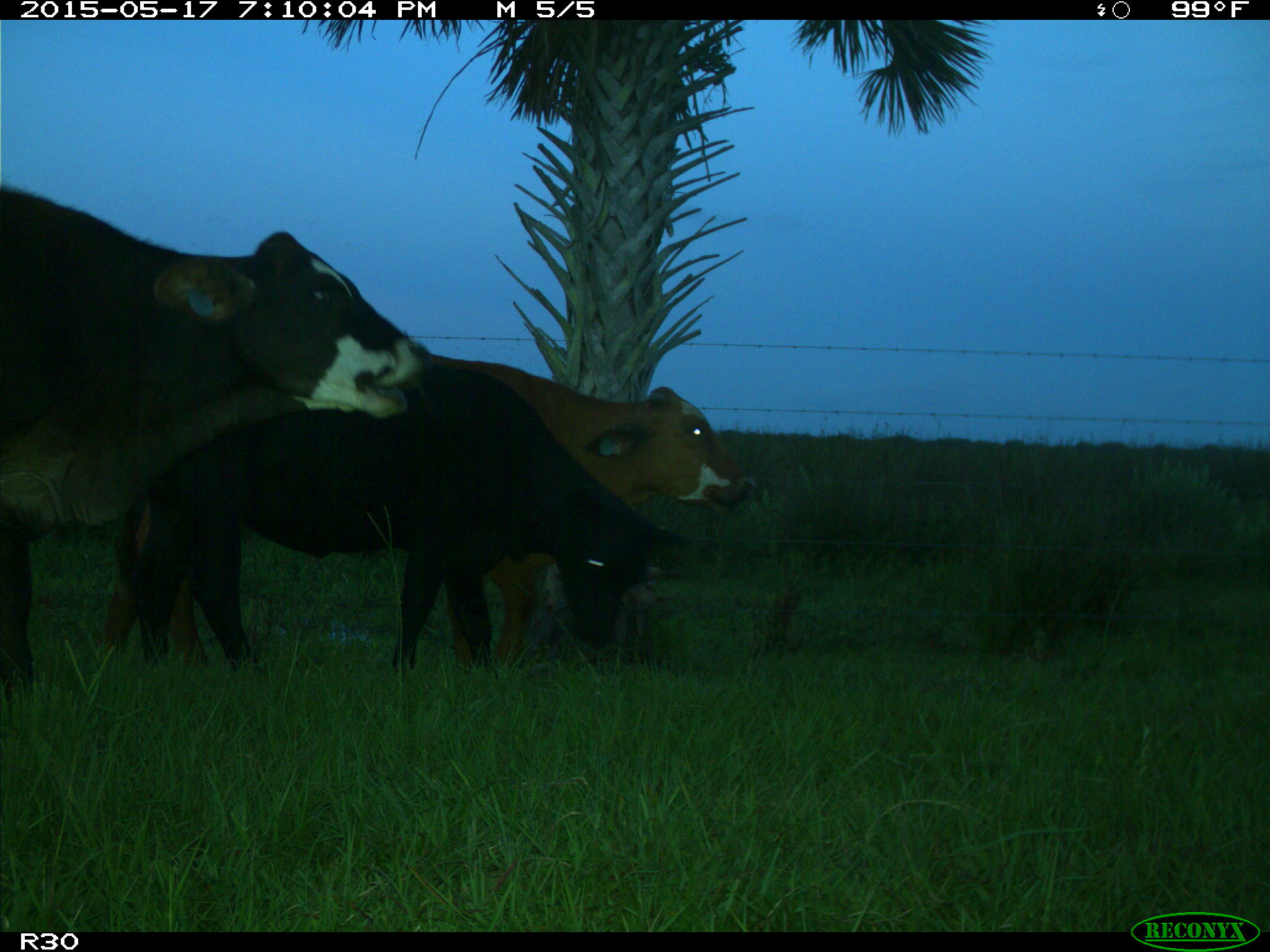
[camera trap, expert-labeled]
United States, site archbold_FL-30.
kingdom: Animalia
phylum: Chordata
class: Mammalia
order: Artiodactyla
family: Bovidae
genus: Bos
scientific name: Bos taurus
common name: domestic cow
Bos taurus (domestic cow).